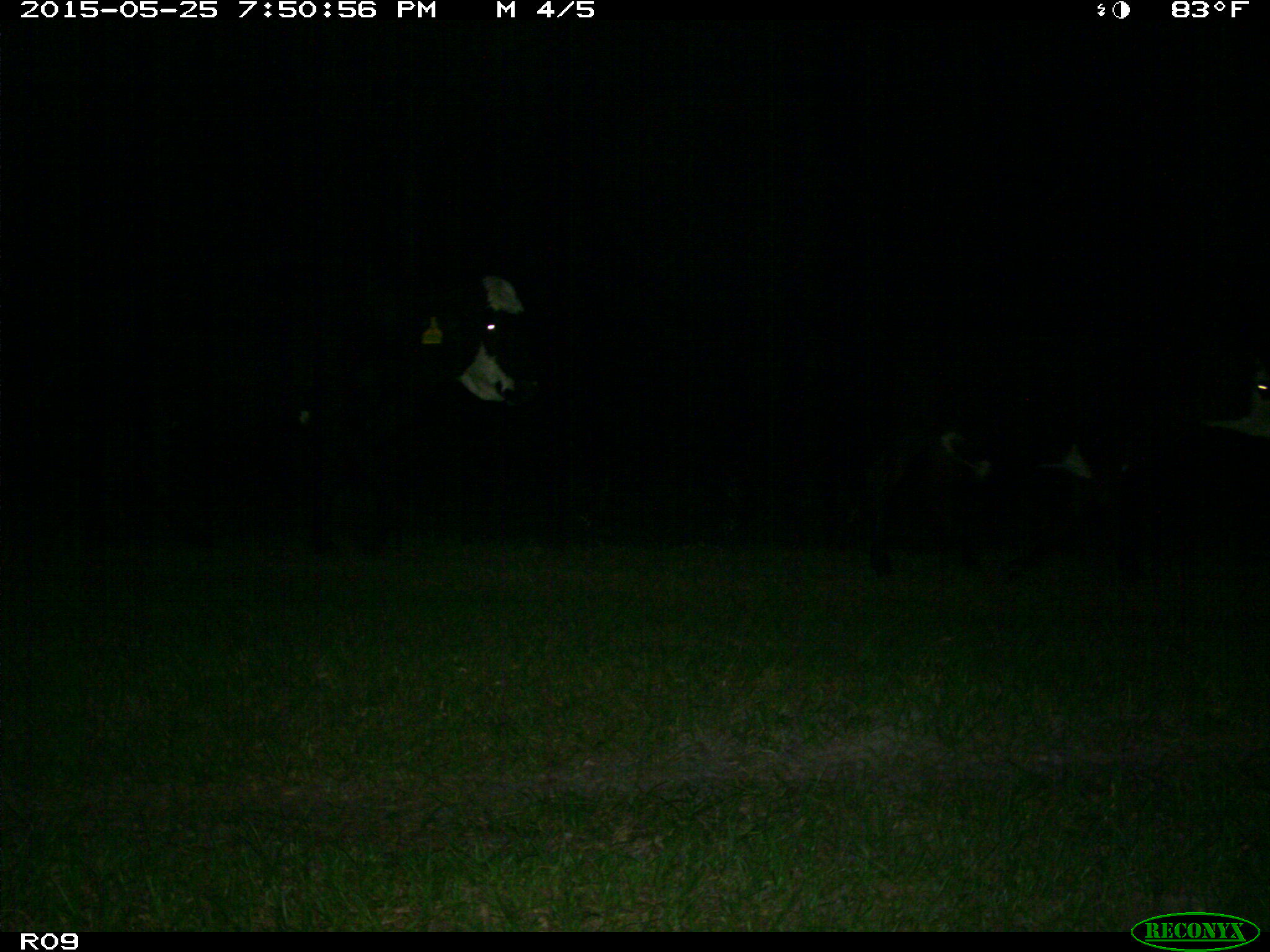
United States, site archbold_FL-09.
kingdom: Animalia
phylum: Chordata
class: Mammalia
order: Artiodactyla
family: Bovidae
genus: Bos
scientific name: Bos taurus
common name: domestic cow